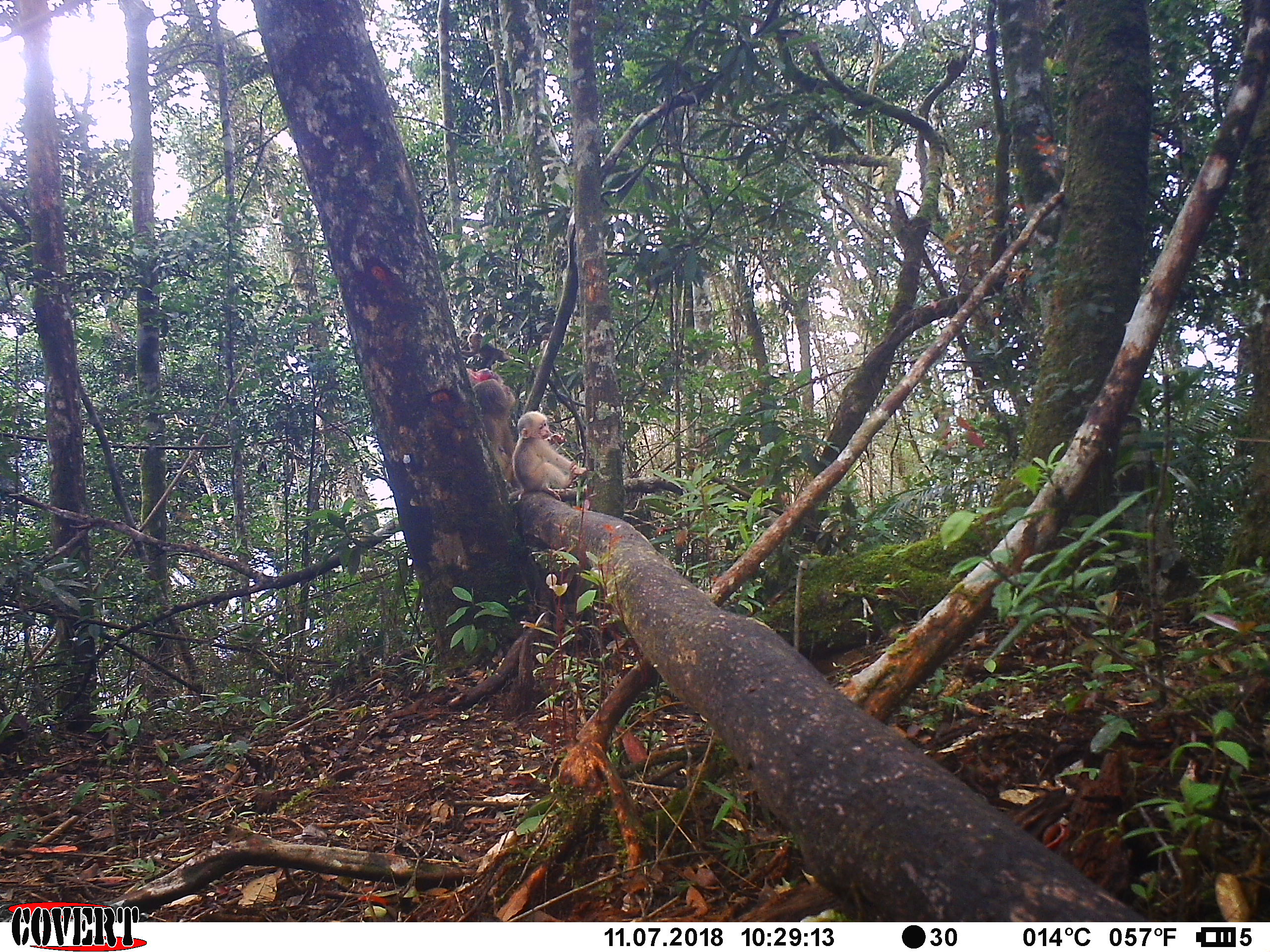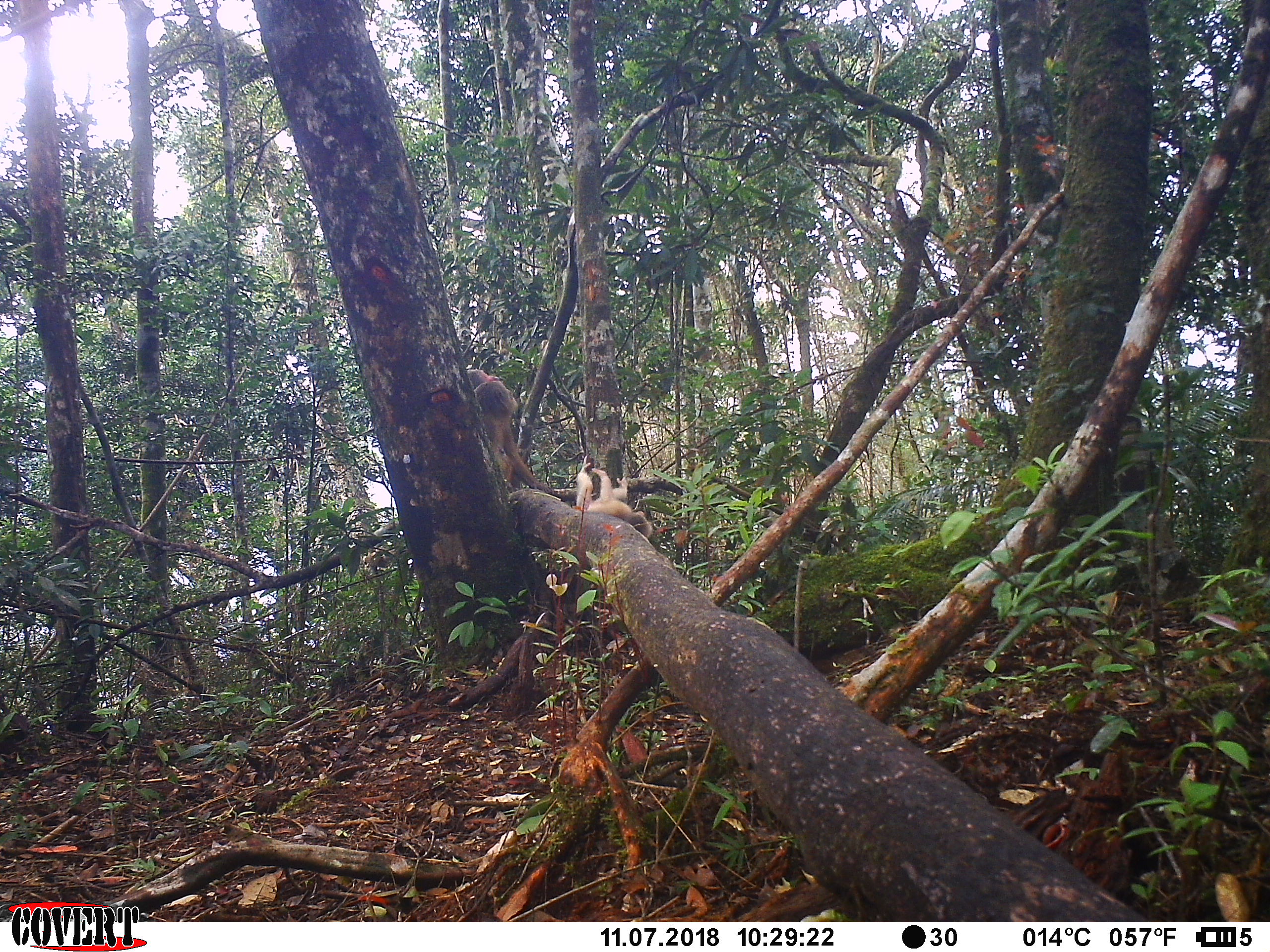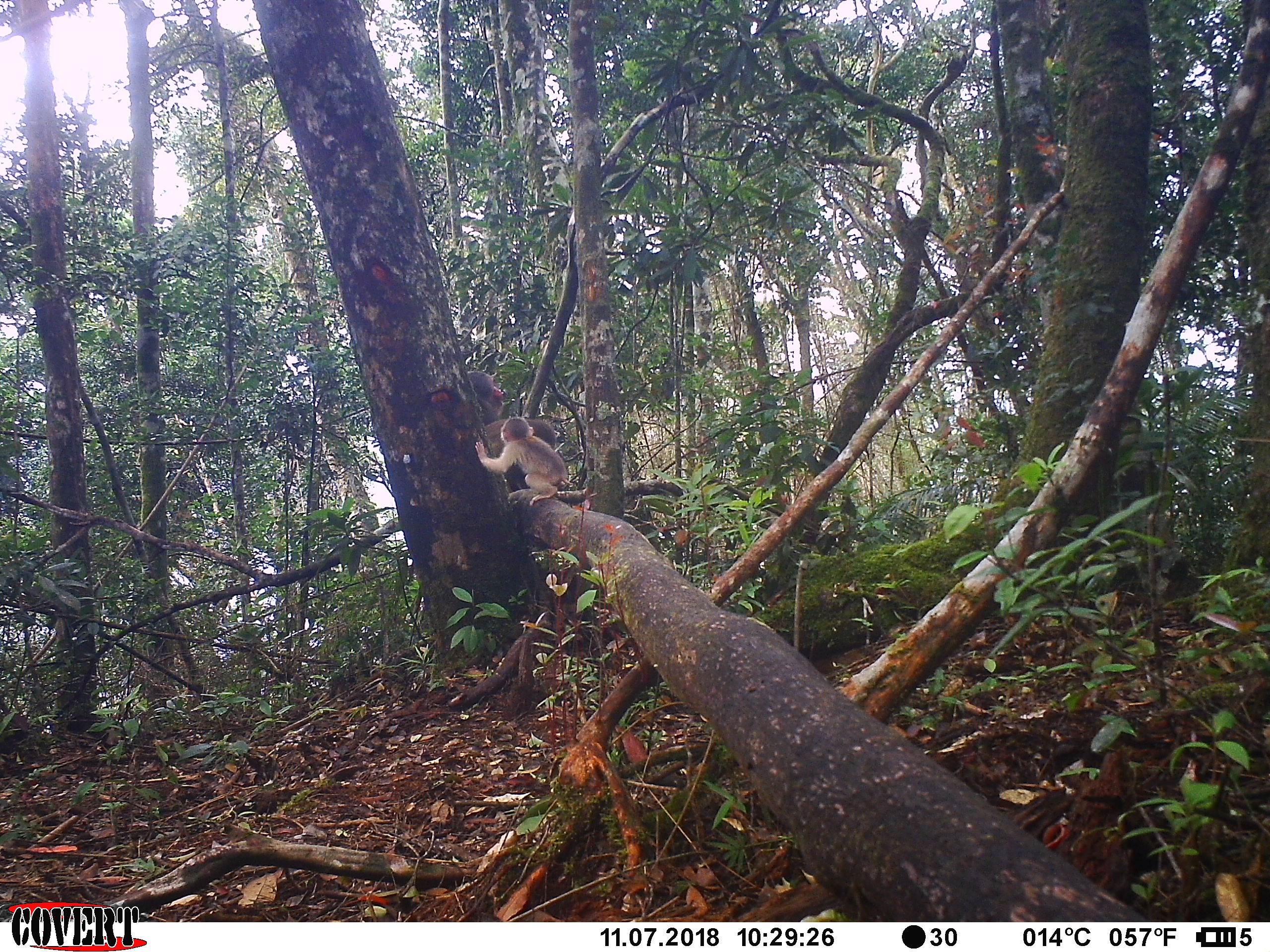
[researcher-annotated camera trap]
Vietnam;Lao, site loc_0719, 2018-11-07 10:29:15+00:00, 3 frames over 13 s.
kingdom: Animalia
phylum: Chordata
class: Mammalia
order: Primates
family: Cercopithecidae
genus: Macaca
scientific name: Macaca arctoides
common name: stump-tailed macaque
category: stump tailed macaque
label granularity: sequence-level